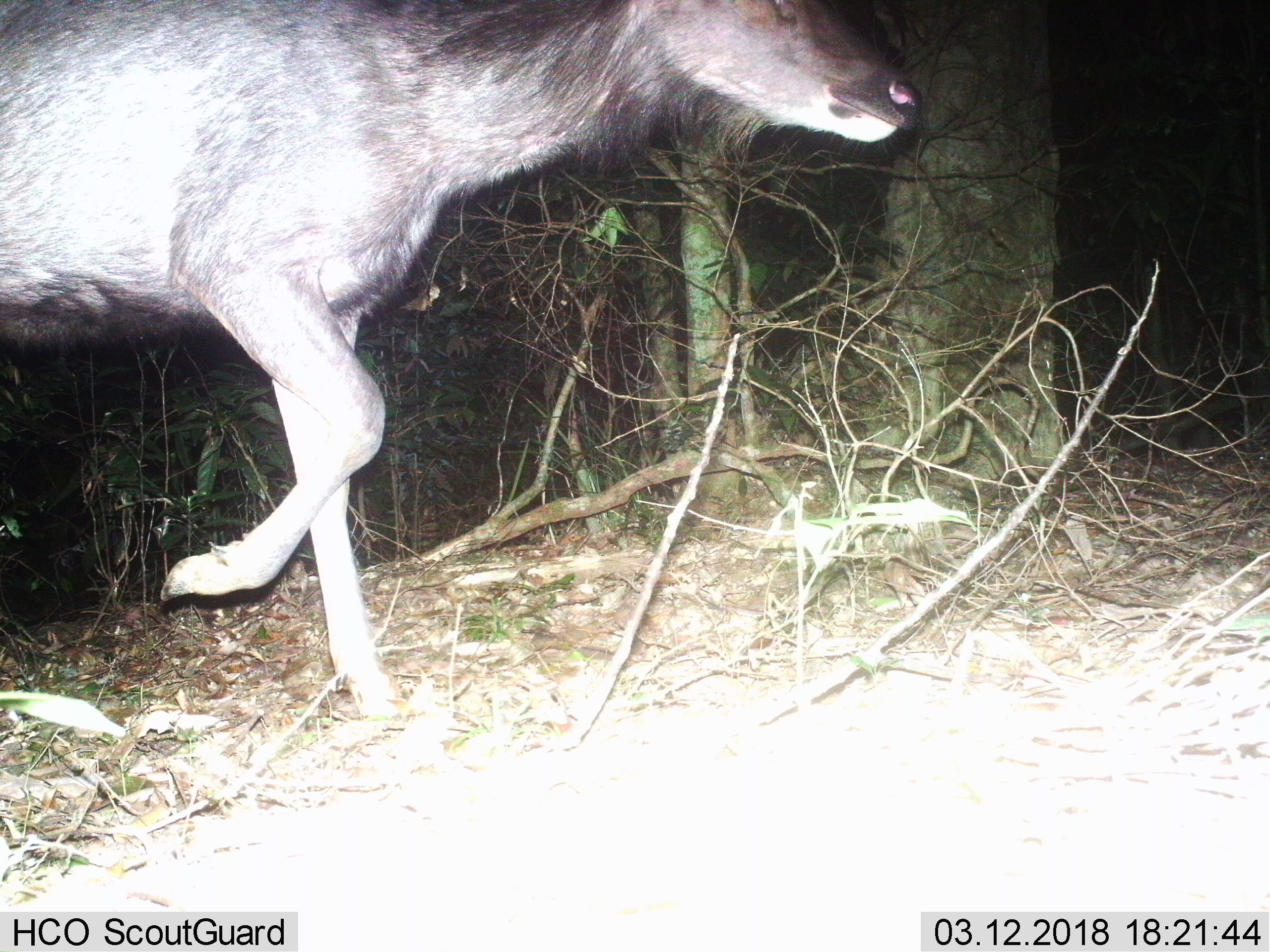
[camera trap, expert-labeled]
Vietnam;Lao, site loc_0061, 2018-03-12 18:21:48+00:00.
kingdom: Animalia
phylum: Chordata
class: Mammalia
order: Artiodactyla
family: Cervidae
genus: Rusa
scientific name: Rusa unicolor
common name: sambar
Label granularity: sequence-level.